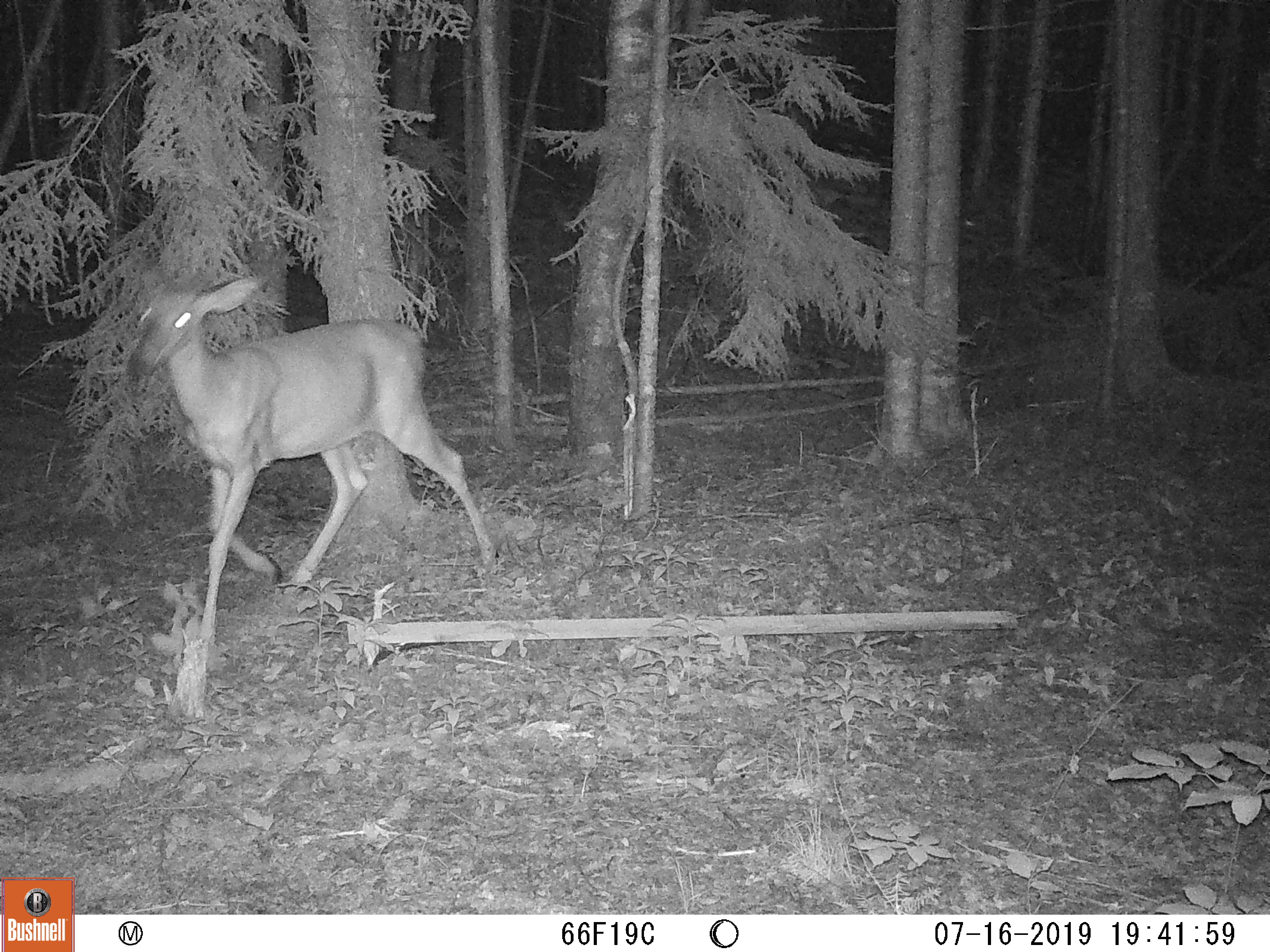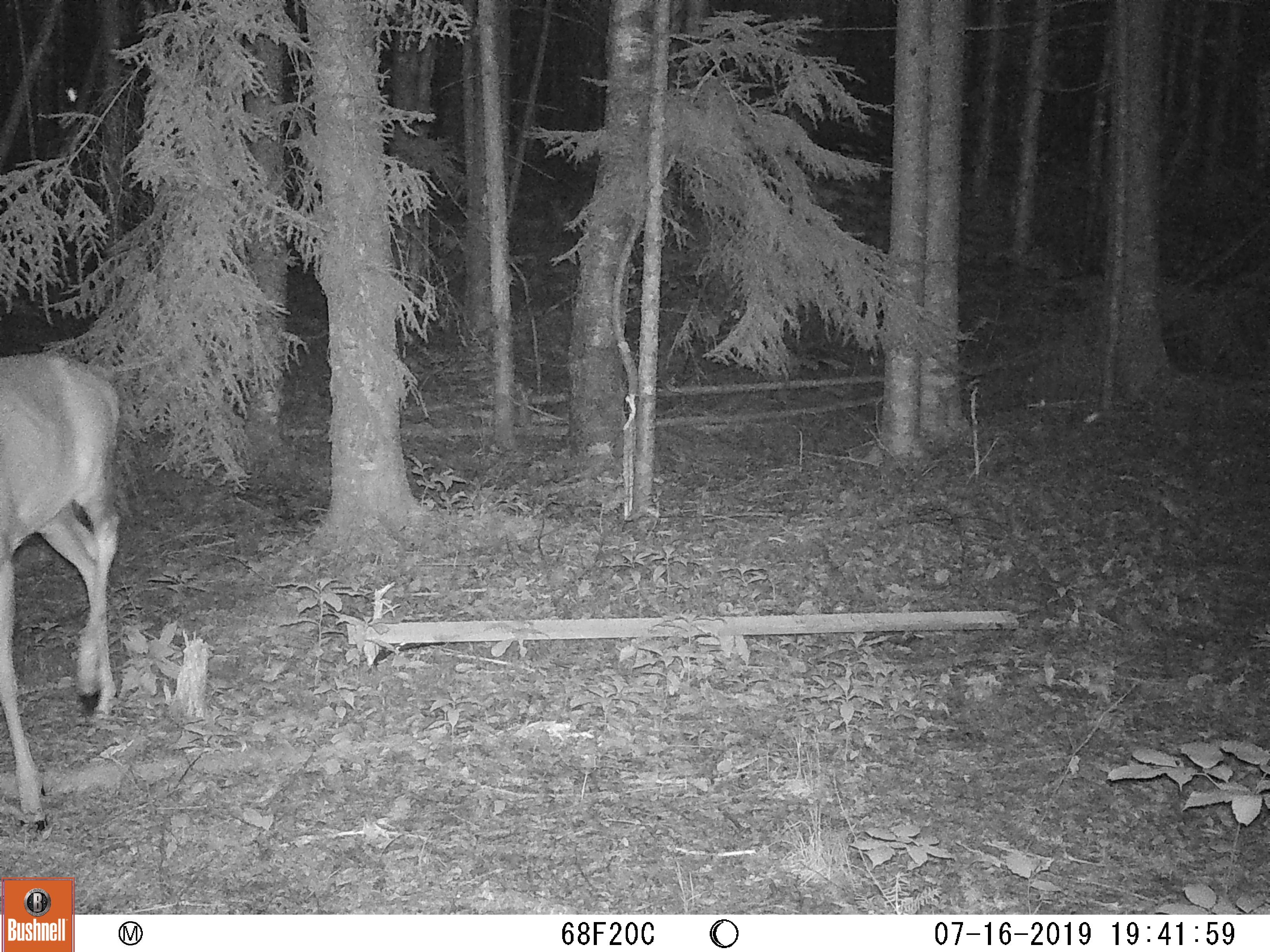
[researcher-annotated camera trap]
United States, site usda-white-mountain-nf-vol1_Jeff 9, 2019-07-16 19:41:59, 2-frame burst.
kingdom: Animalia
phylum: Chordata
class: Mammalia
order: Artiodactyla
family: Cervidae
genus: Odocoileus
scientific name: Odocoileus virginianus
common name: white-tailed deer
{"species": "white-tailed deer (Odocoileus virginianus)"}